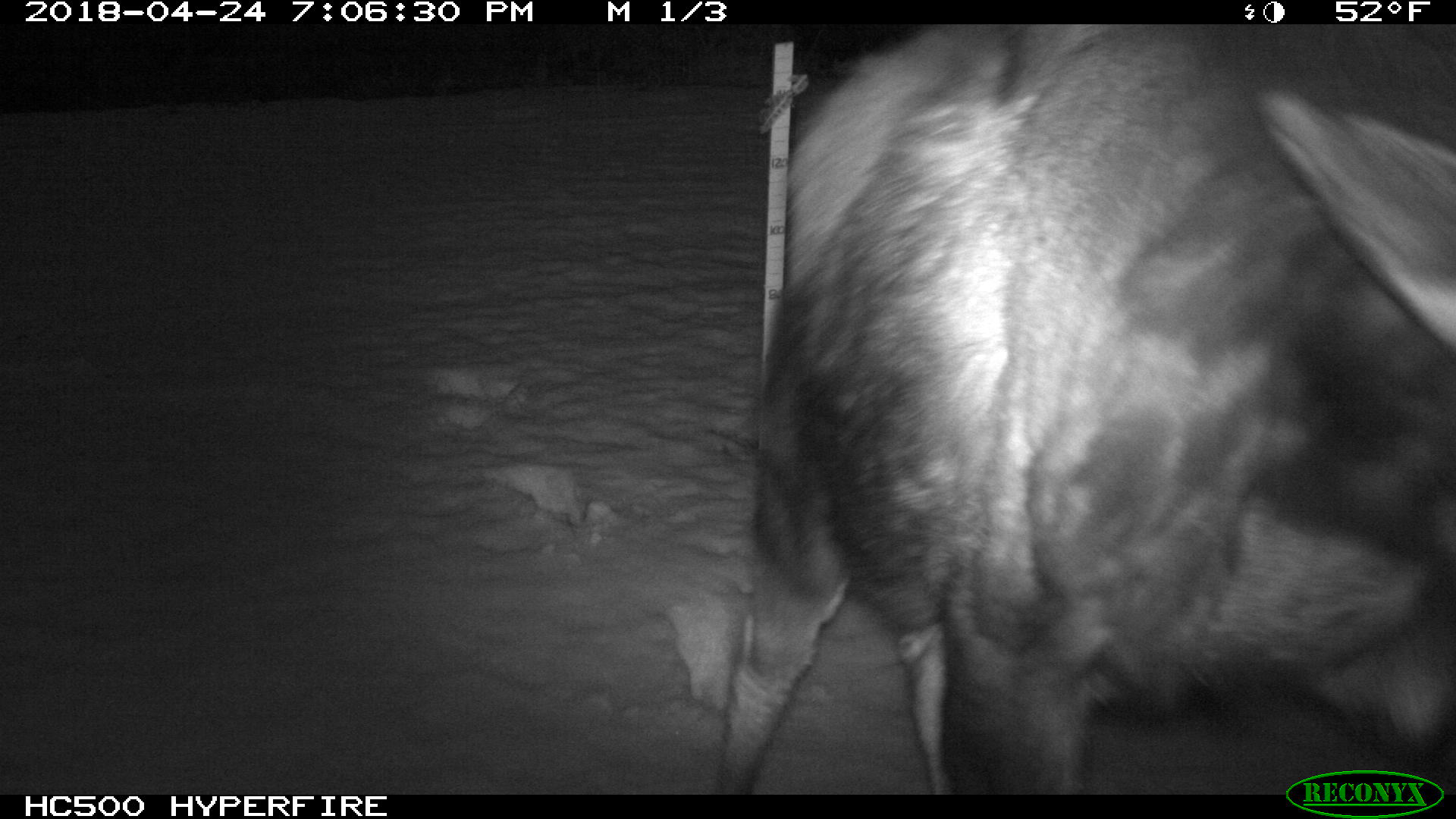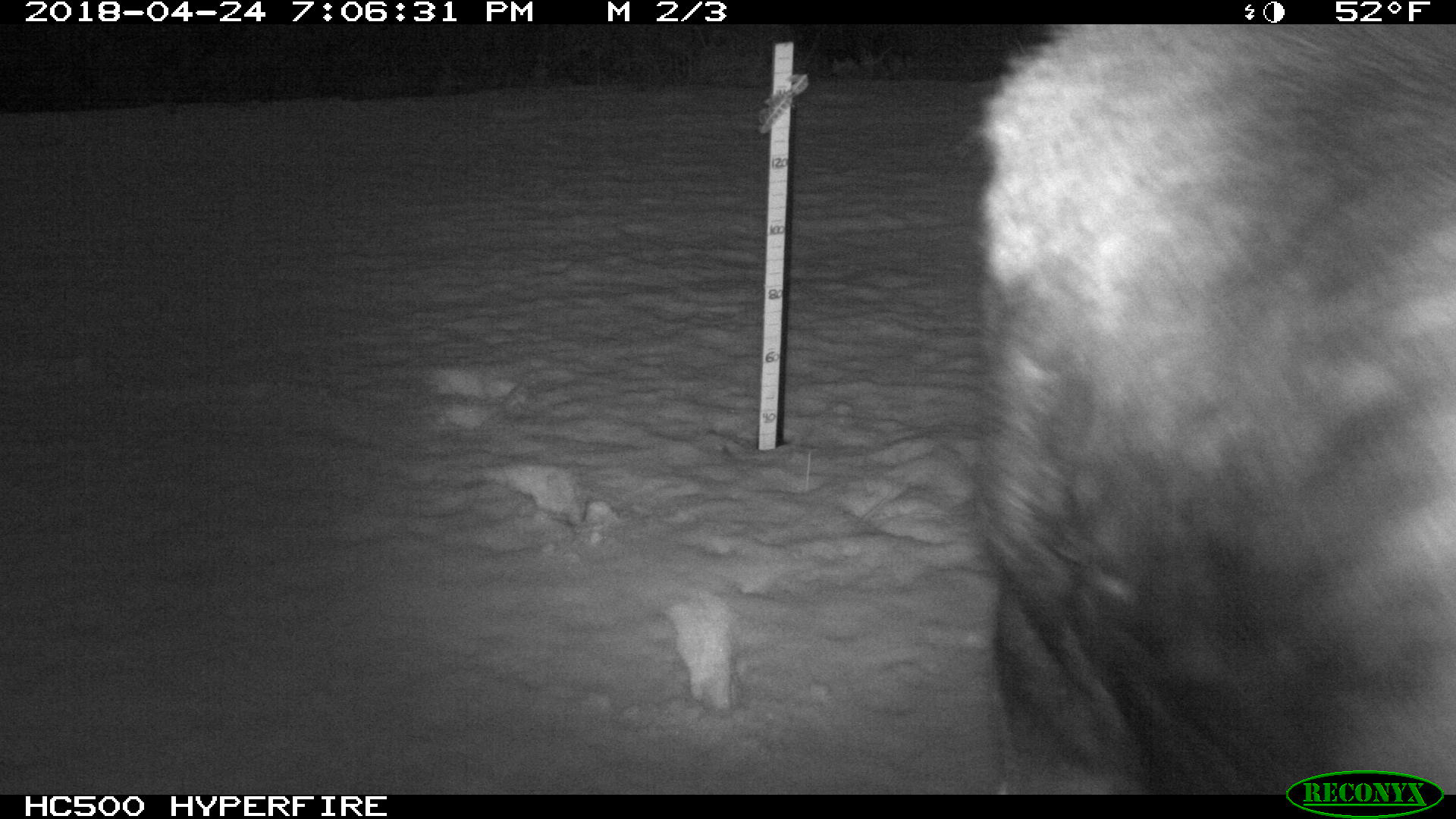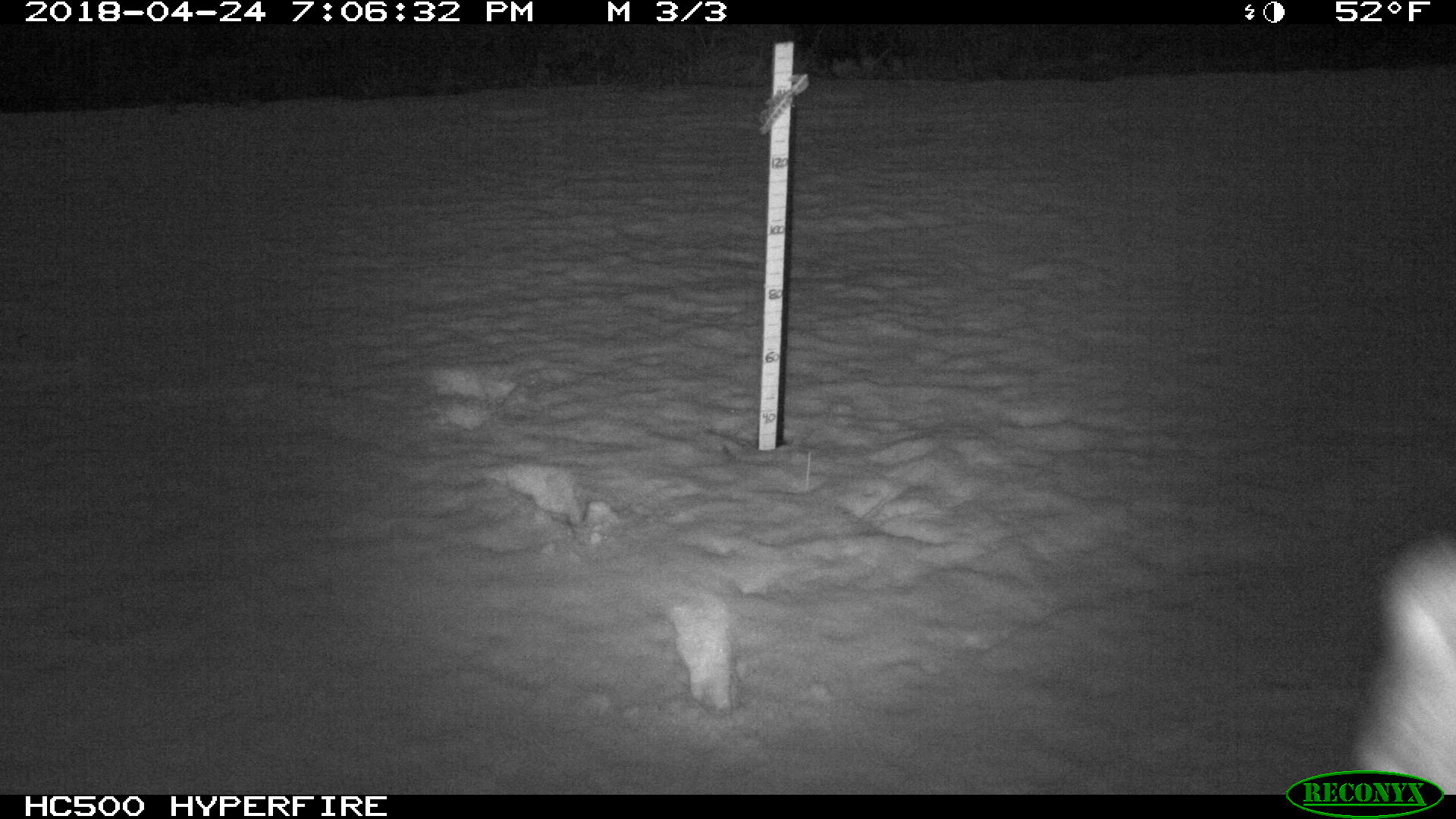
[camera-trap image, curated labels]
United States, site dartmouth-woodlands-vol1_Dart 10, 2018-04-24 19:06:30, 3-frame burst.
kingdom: Animalia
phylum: Chordata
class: Mammalia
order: Artiodactyla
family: Cervidae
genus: Alces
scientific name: Alces alces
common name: moose